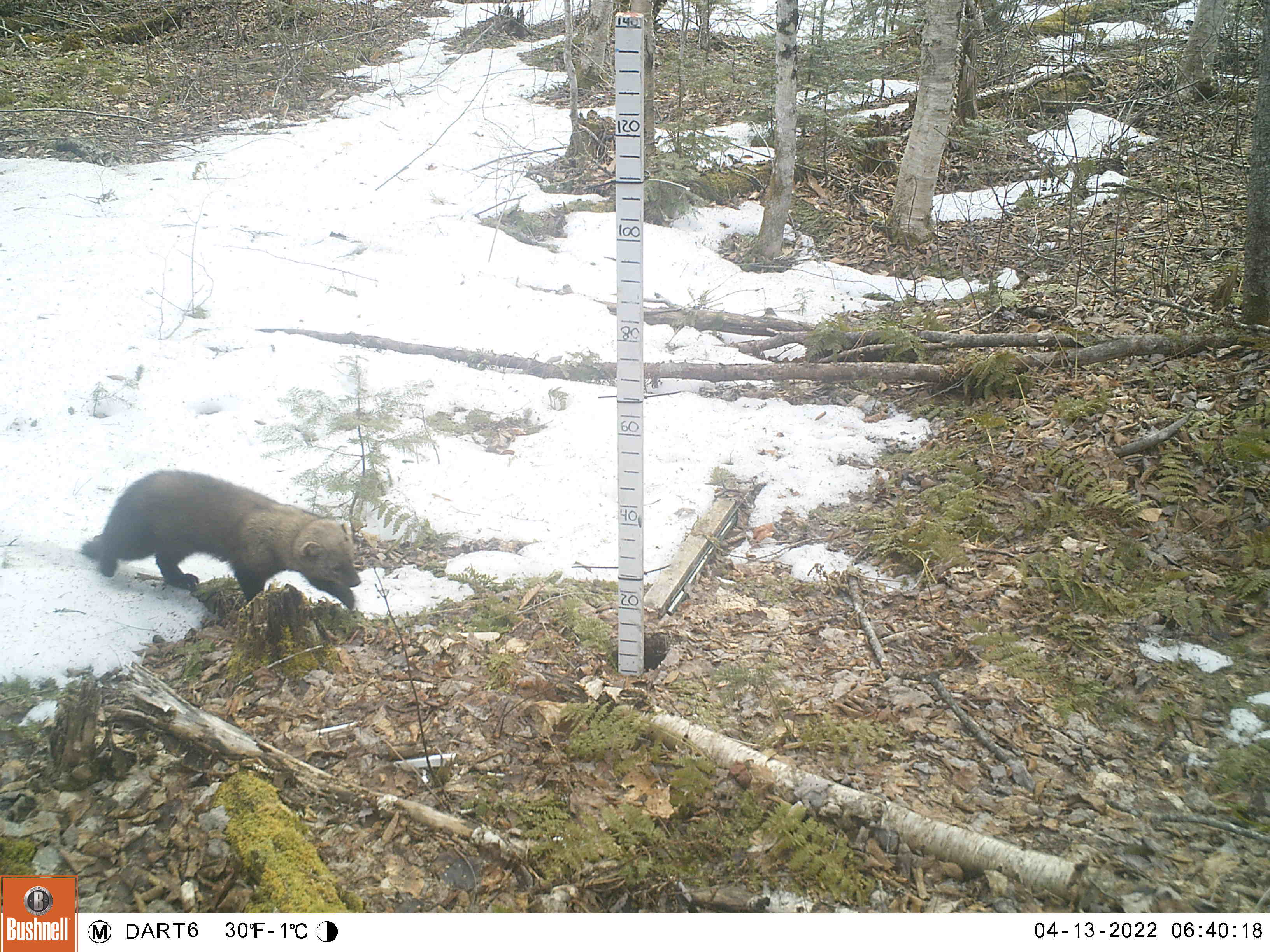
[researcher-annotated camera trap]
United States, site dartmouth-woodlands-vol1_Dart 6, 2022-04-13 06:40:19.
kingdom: Animalia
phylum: Chordata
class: Mammalia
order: Carnivora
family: Mustelidae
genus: Pekania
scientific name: Pekania pennanti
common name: fisher